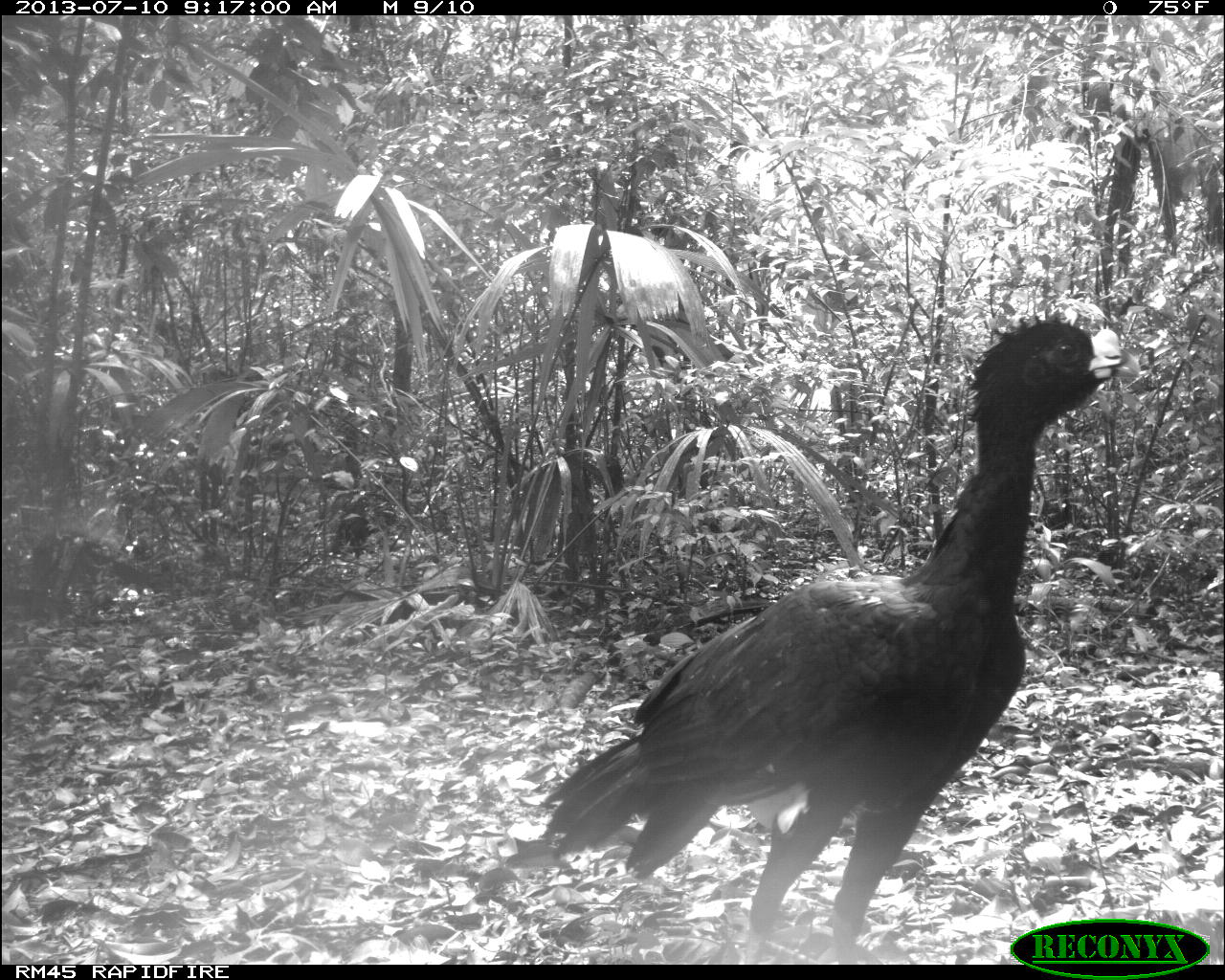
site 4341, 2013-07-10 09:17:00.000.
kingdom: Animalia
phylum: Chordata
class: Aves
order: Galliformes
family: Cracidae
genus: Crax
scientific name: Crax rubra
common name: great curassow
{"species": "Crax rubra (great curassow)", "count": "2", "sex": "male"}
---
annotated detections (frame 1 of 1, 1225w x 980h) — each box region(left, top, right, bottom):
crax rubra: region(535, 311, 1141, 964)